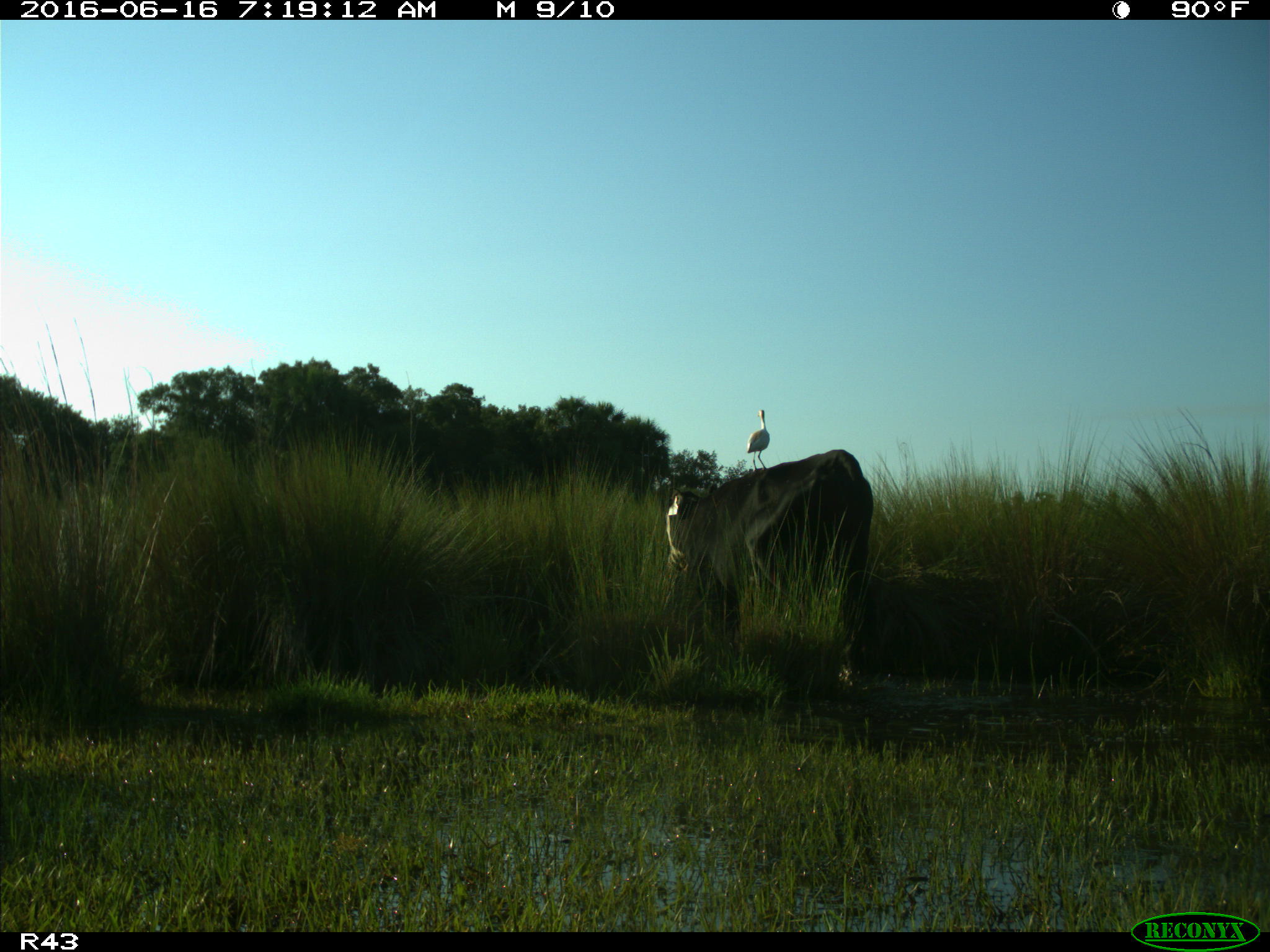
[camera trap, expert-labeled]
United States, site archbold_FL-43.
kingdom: Animalia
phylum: Chordata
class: Mammalia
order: Artiodactyla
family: Bovidae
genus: Bos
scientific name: Bos taurus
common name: domestic cow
Bos taurus (domestic cow).